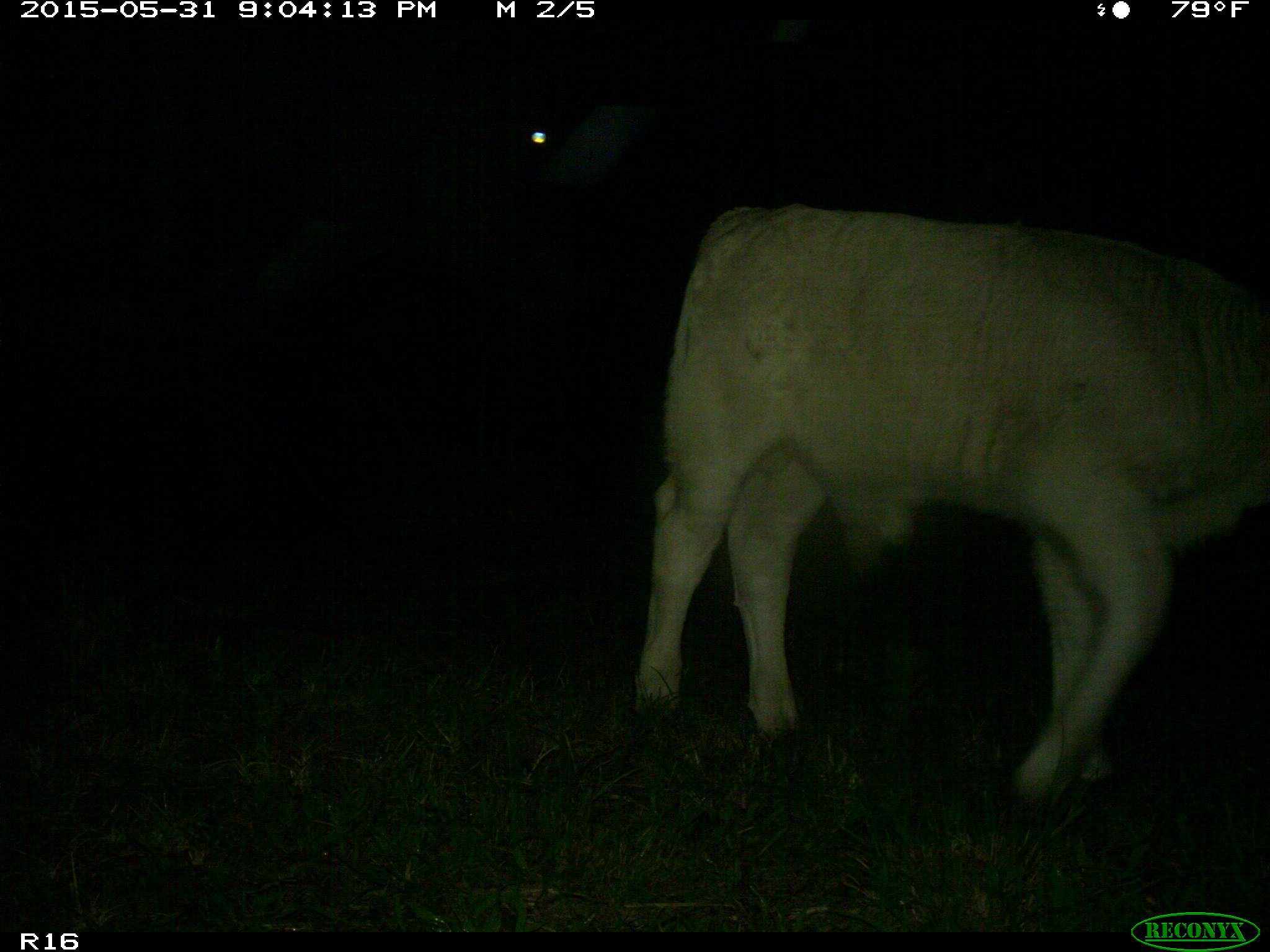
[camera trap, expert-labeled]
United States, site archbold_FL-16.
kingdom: Animalia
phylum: Chordata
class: Mammalia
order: Artiodactyla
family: Bovidae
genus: Bos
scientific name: Bos taurus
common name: domestic cow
Bos taurus (domestic cow).